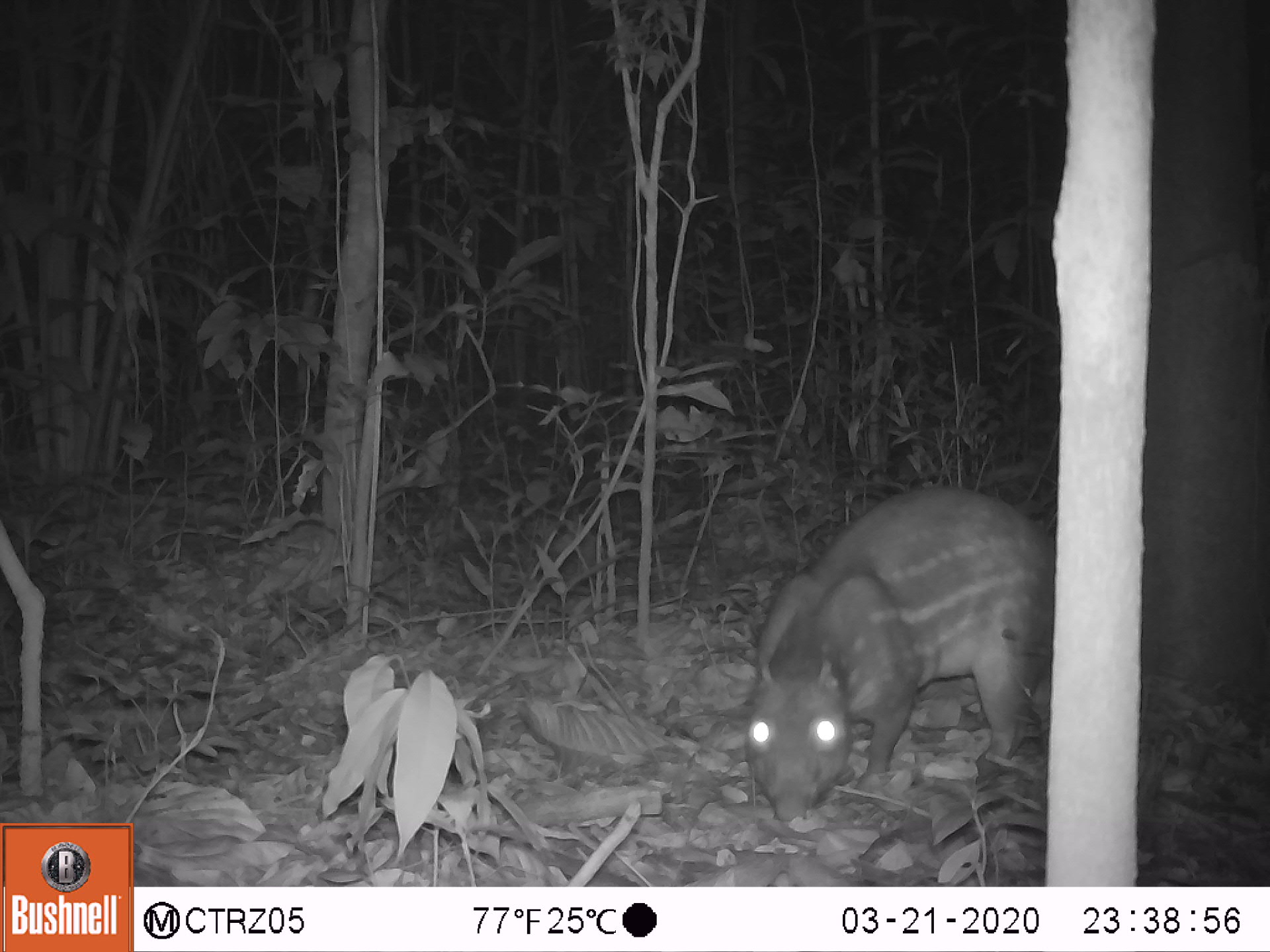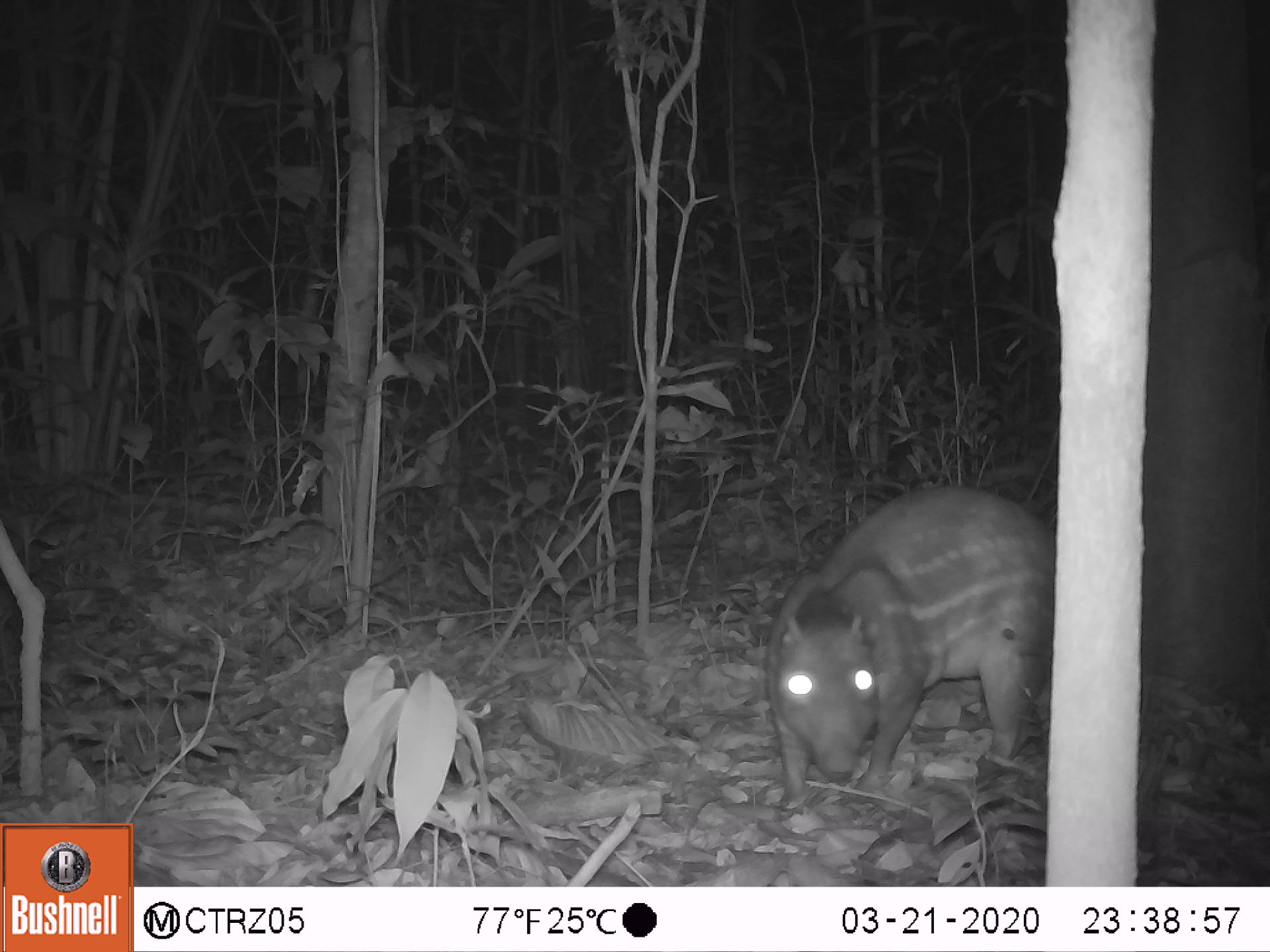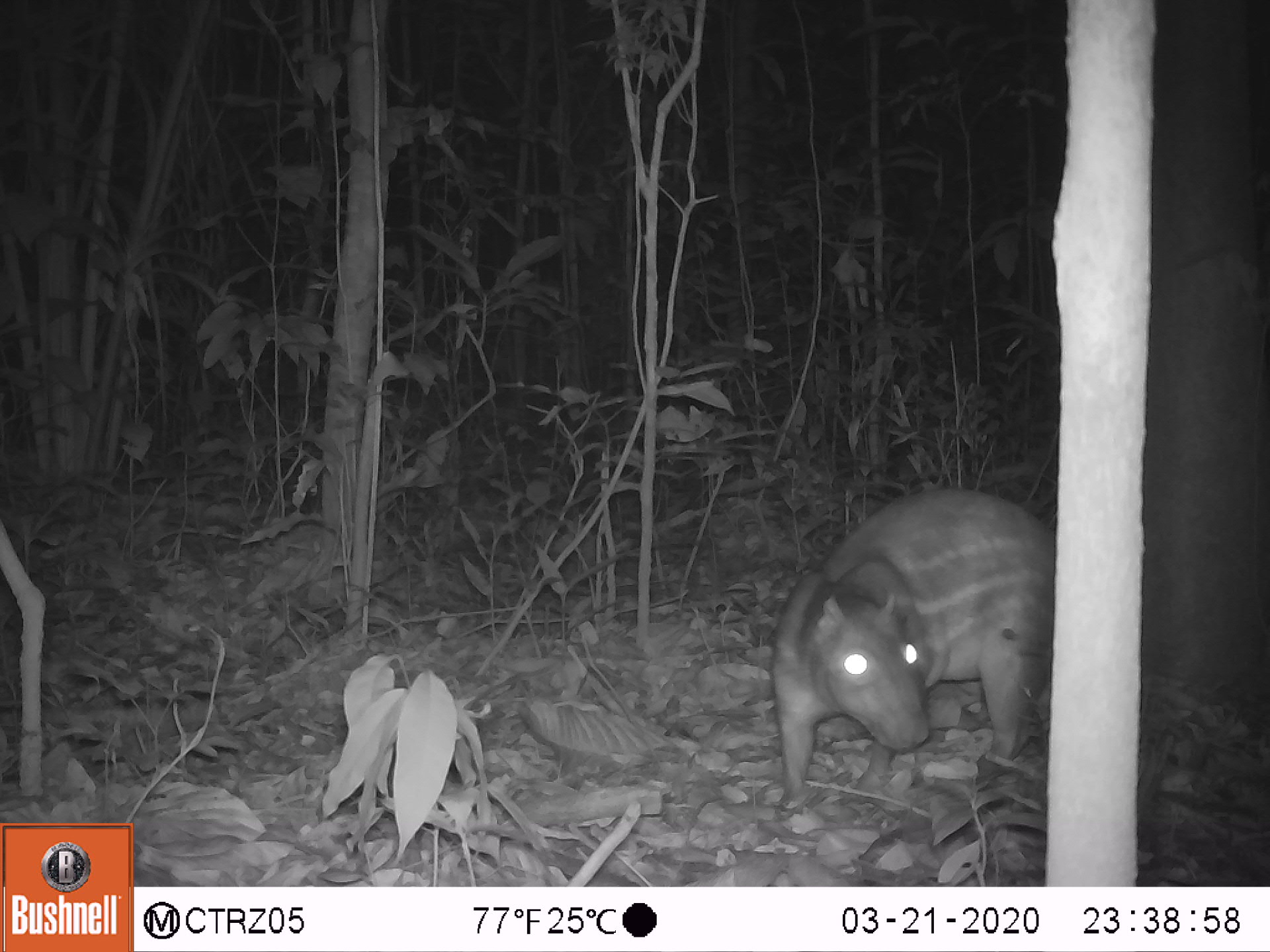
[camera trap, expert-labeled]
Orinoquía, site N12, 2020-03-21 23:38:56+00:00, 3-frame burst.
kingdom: Animalia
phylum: Chordata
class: Mammalia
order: Rodentia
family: Cuniculidae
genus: Cuniculus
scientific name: Cuniculus paca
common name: spotted paca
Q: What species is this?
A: Spotted paca (Cuniculus paca).